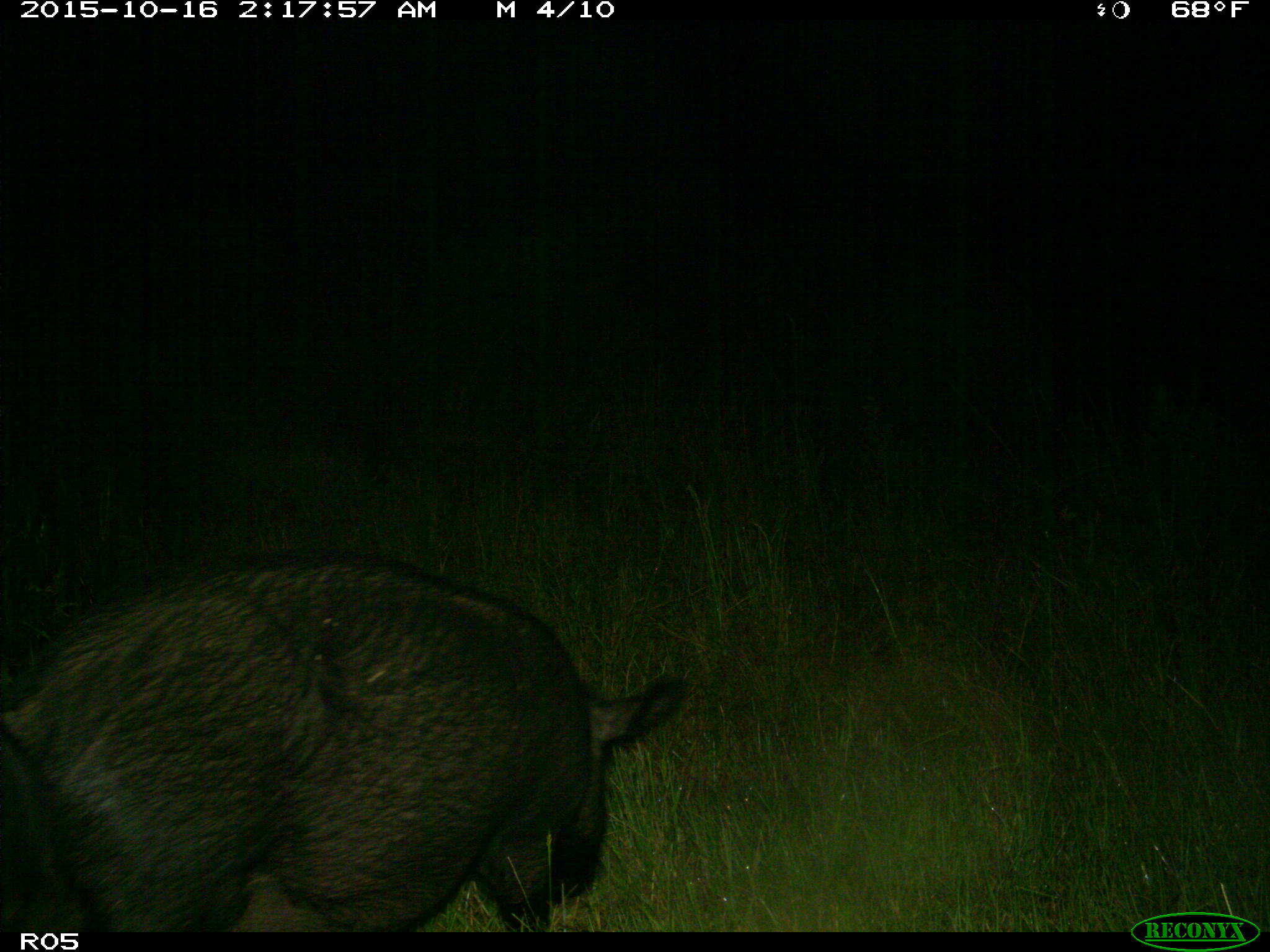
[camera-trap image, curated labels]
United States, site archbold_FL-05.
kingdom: Animalia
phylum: Chordata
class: Mammalia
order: Artiodactyla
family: Suidae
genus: Sus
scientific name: Sus scrofa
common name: wild boar